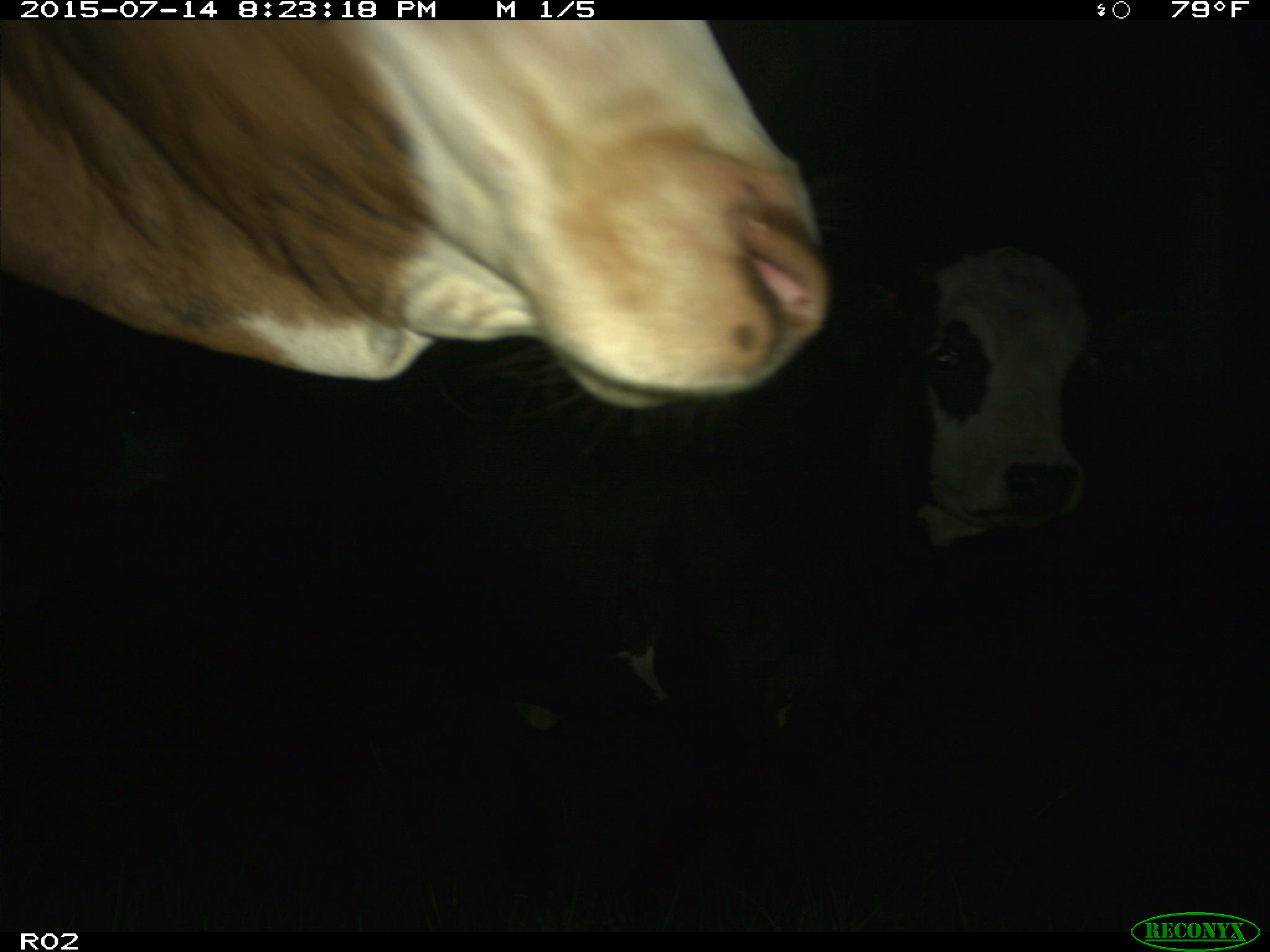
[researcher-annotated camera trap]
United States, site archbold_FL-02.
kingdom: Animalia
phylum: Chordata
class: Mammalia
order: Artiodactyla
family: Bovidae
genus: Bos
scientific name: Bos taurus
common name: domestic cow